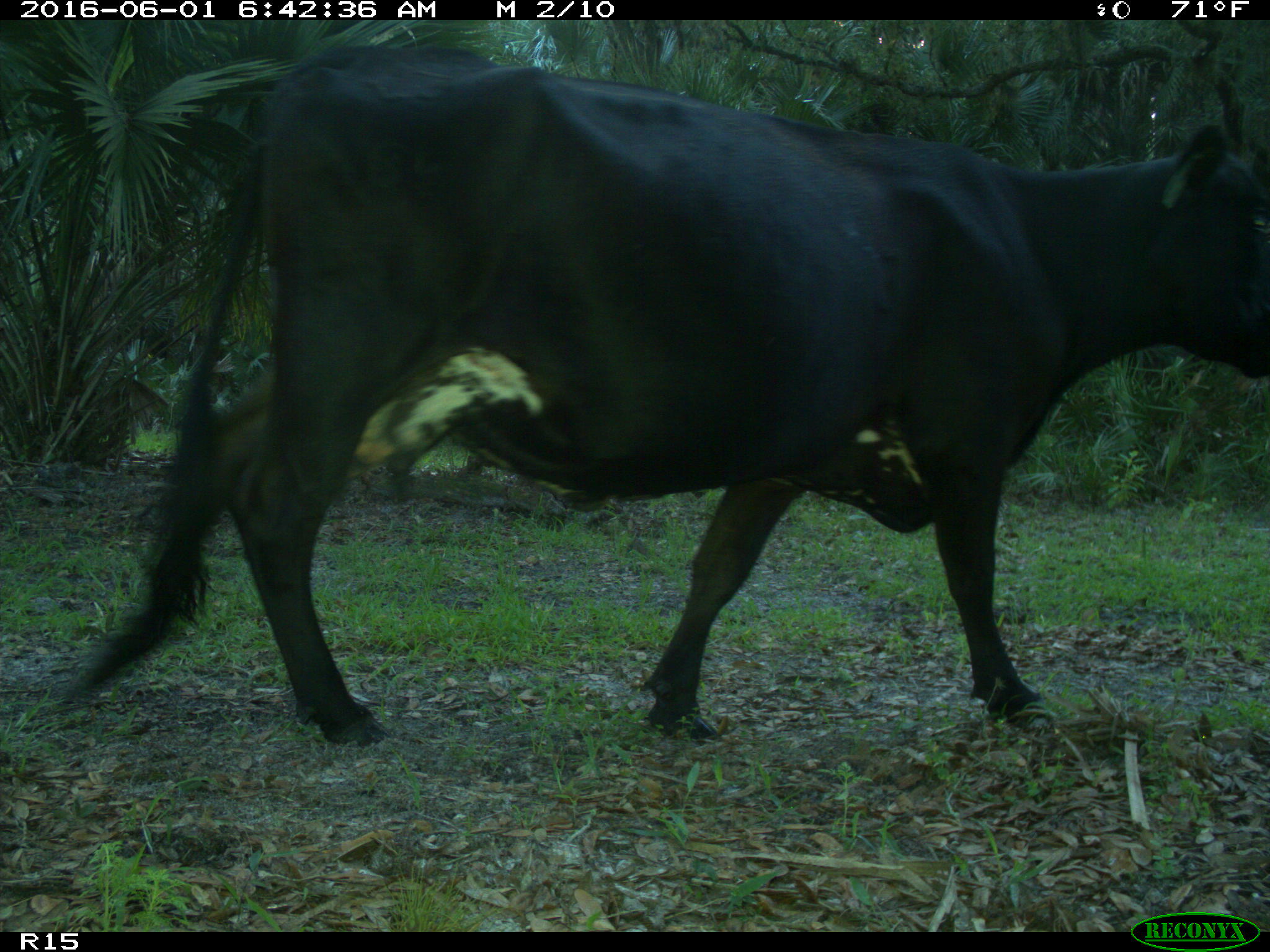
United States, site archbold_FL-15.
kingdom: Animalia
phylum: Chordata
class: Mammalia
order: Artiodactyla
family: Bovidae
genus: Bos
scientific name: Bos taurus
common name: domestic cow